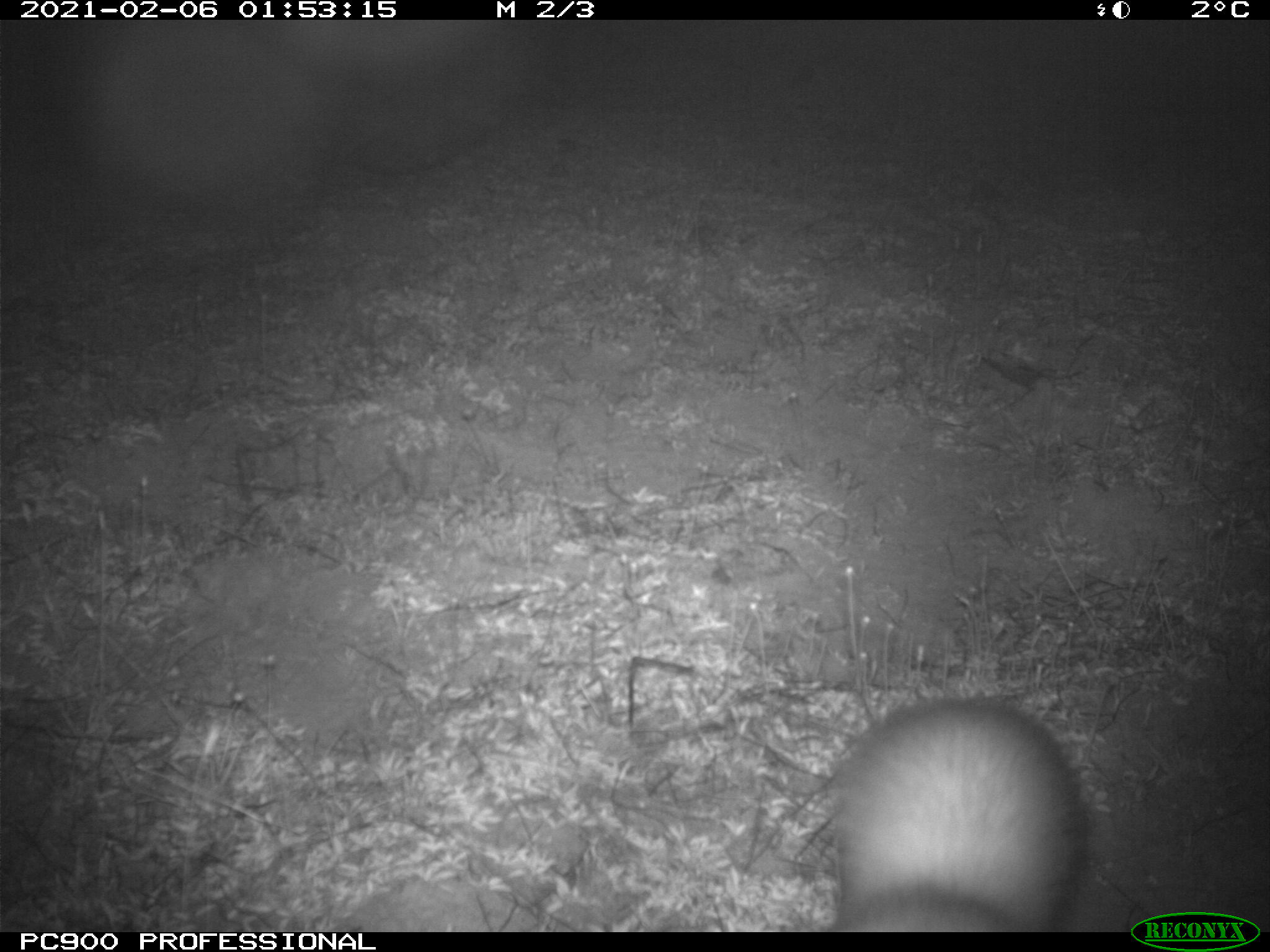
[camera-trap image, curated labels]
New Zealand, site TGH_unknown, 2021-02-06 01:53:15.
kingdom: Animalia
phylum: Chordata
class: Mammalia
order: Carnivora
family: Mustelidae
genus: Mustela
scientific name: Mustela furo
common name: ferret